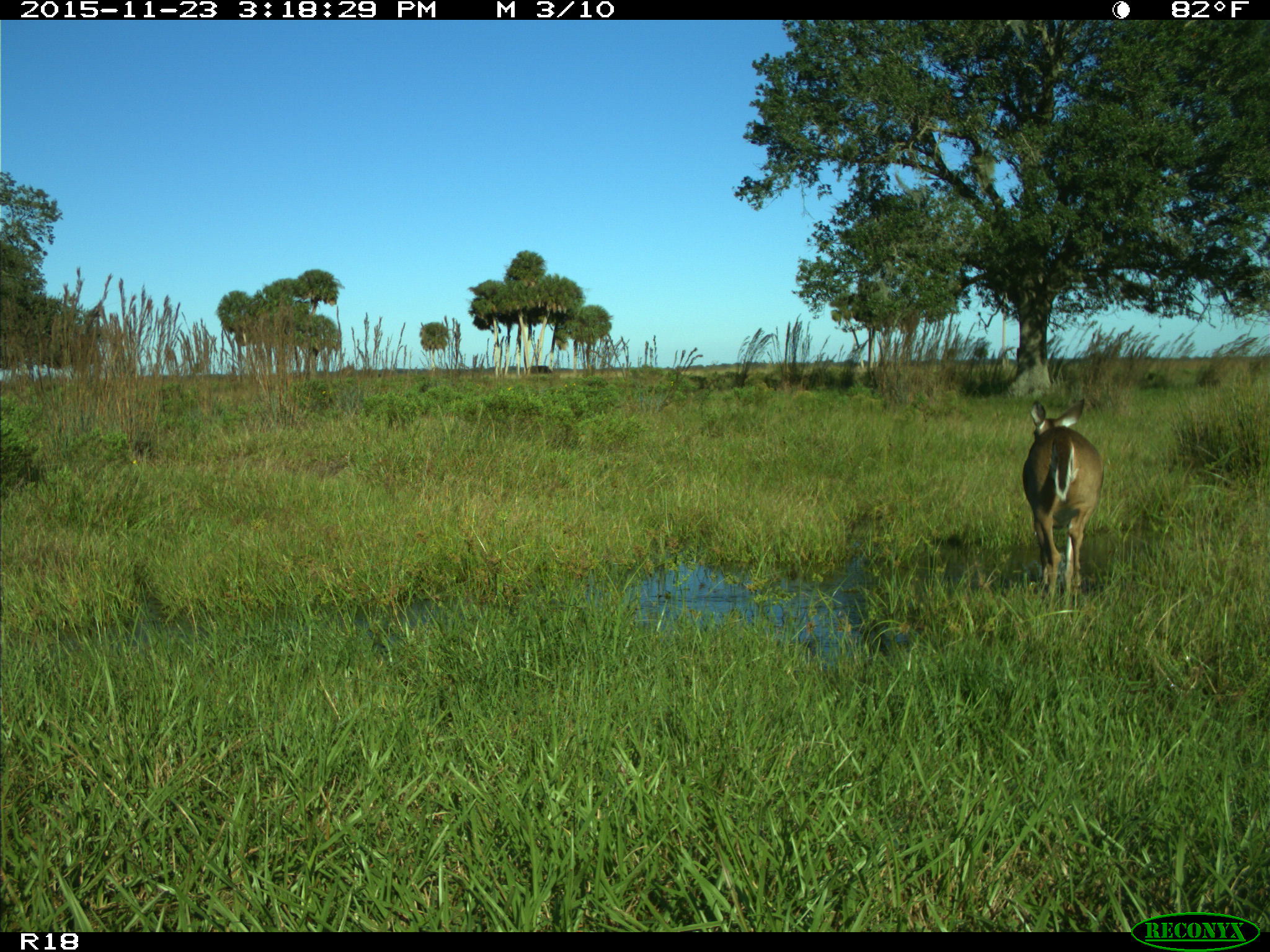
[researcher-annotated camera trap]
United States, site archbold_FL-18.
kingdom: Animalia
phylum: Chordata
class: Mammalia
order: Artiodactyla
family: Cervidae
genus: Odocoileus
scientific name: Odocoileus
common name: deer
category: unidentified deer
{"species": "unidentified deer (deer) (Odocoileus)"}